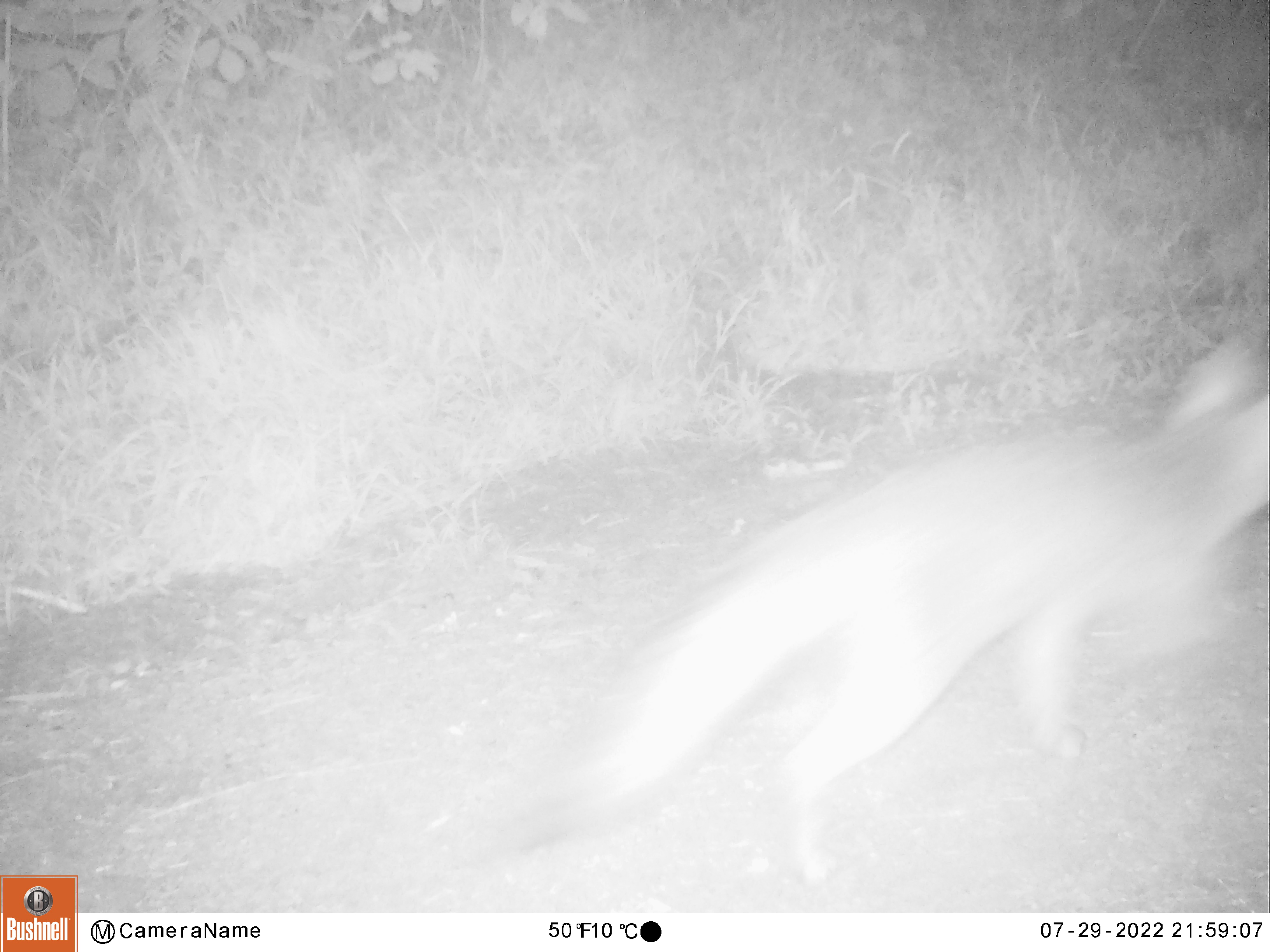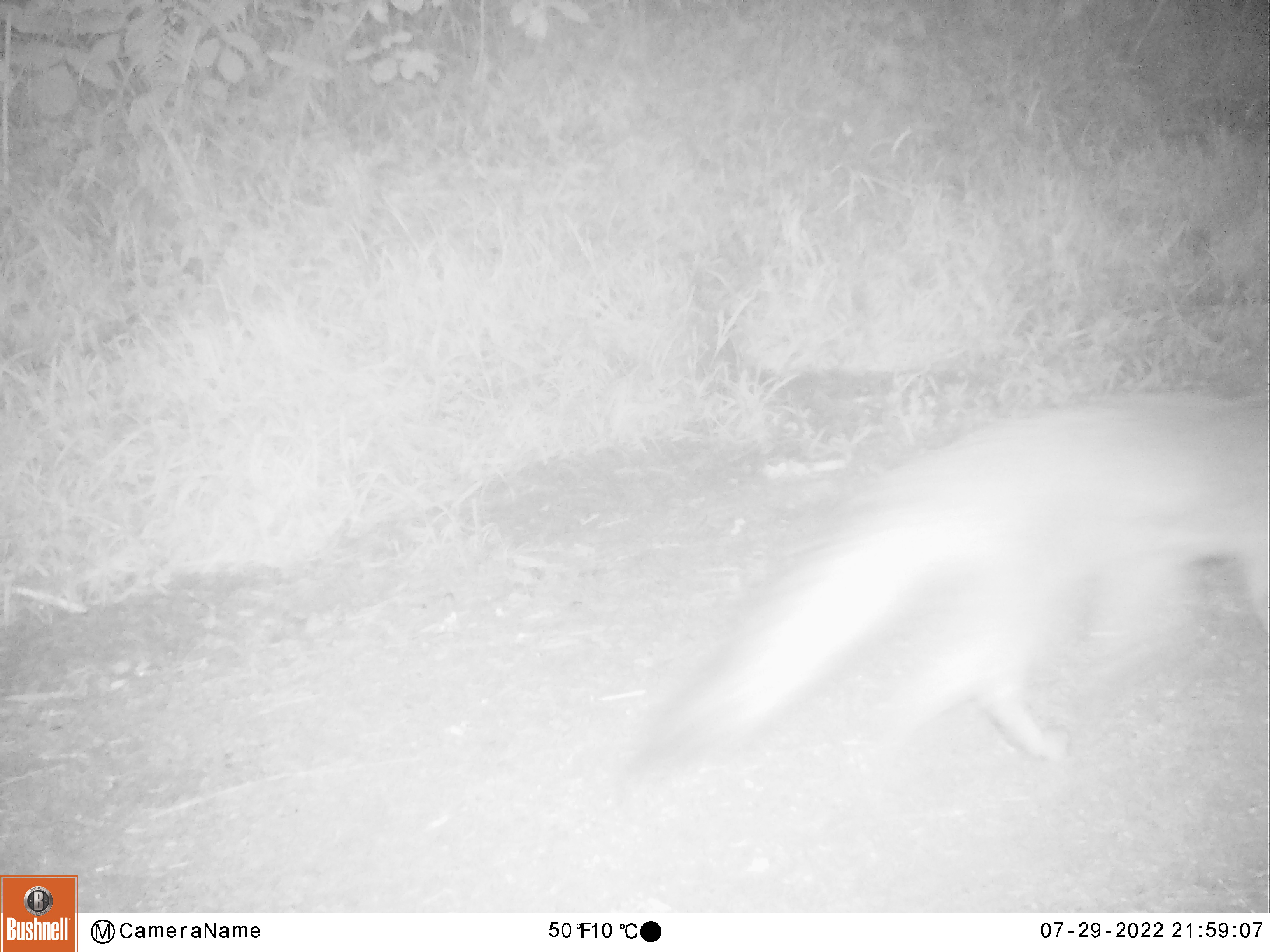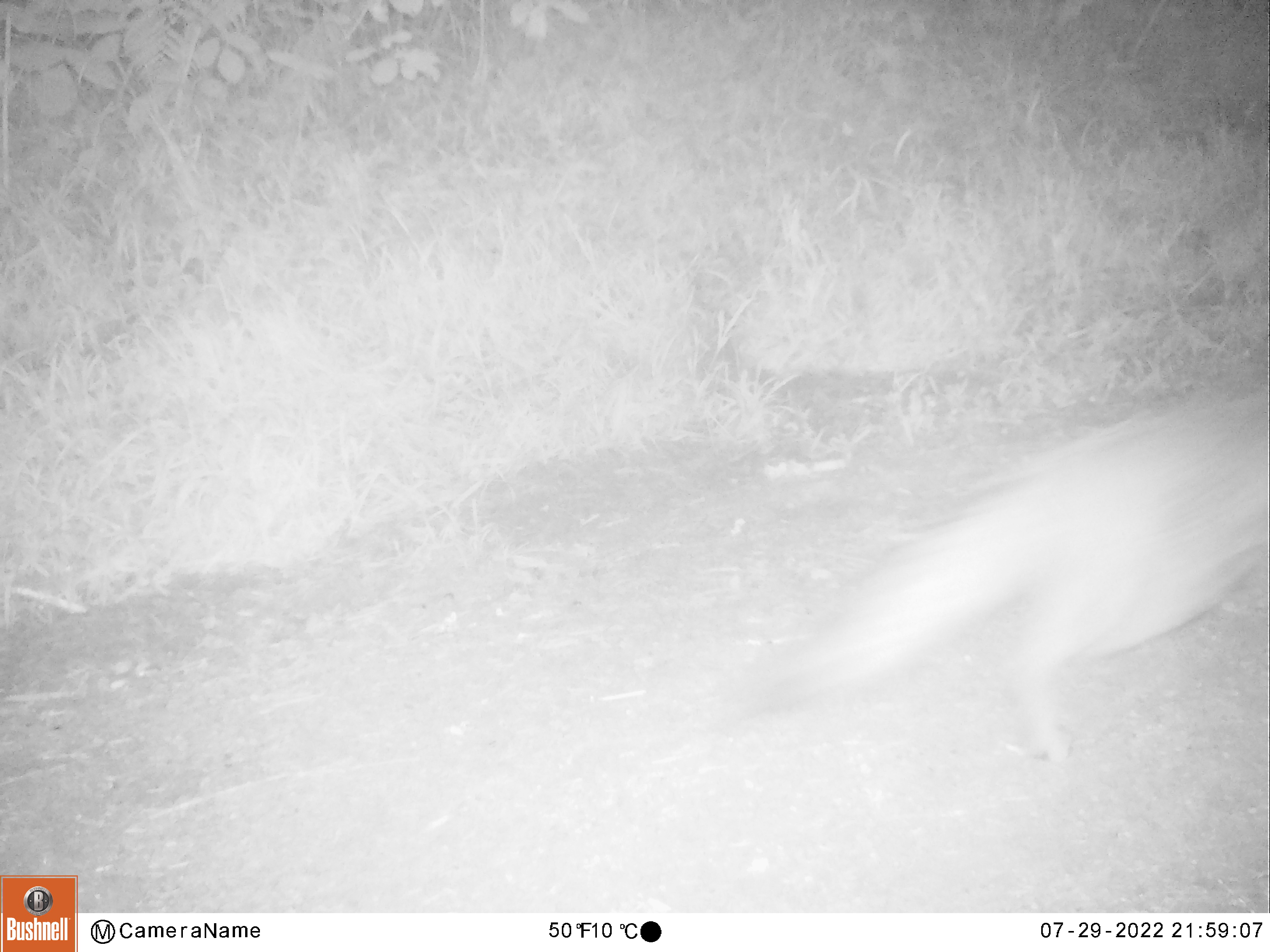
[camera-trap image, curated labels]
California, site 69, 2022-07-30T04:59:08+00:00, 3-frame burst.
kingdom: Animalia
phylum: Chordata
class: Mammalia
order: Carnivora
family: Canidae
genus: Urocyon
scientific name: Urocyon cinereoargenteus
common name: gray fox